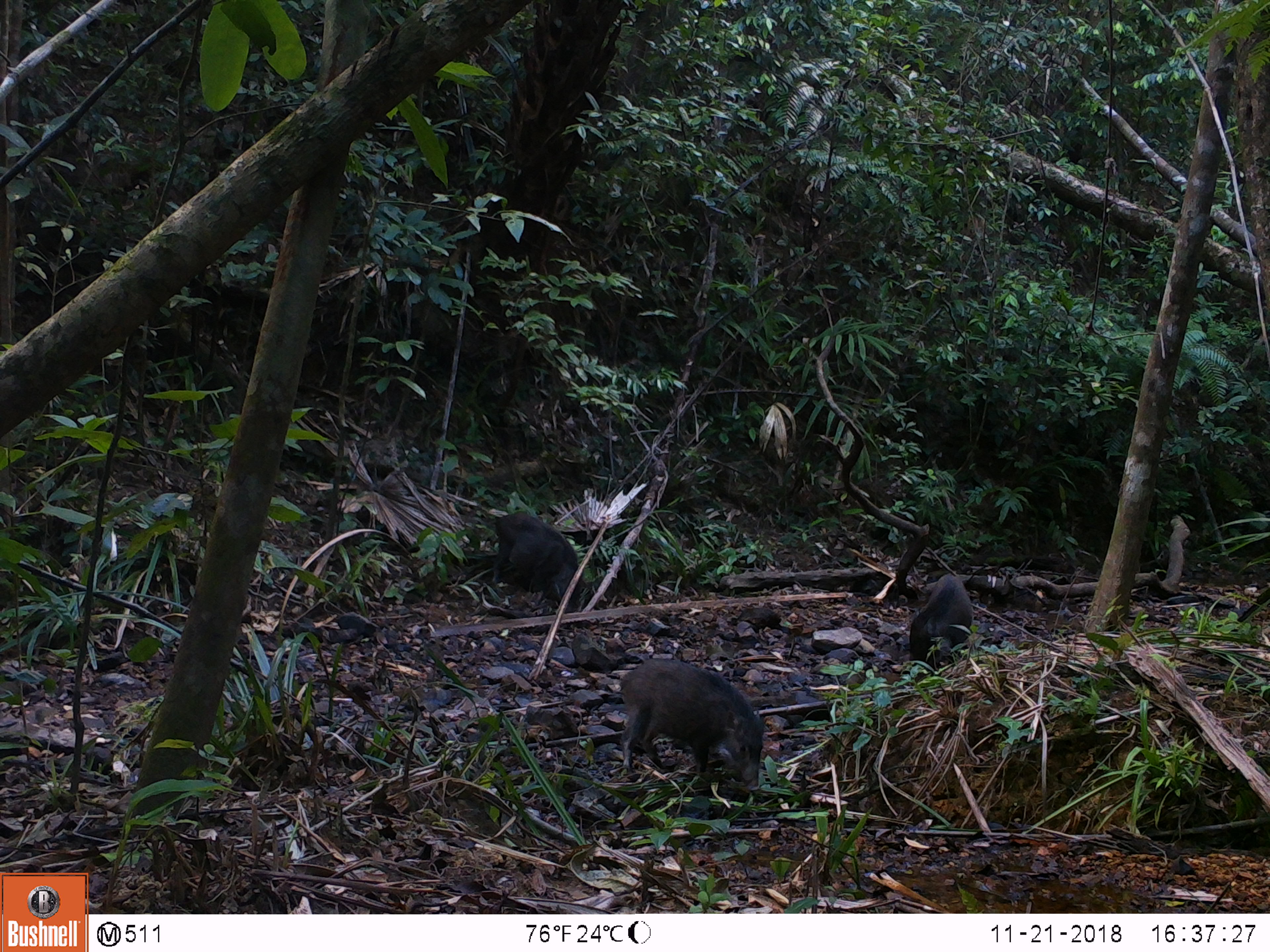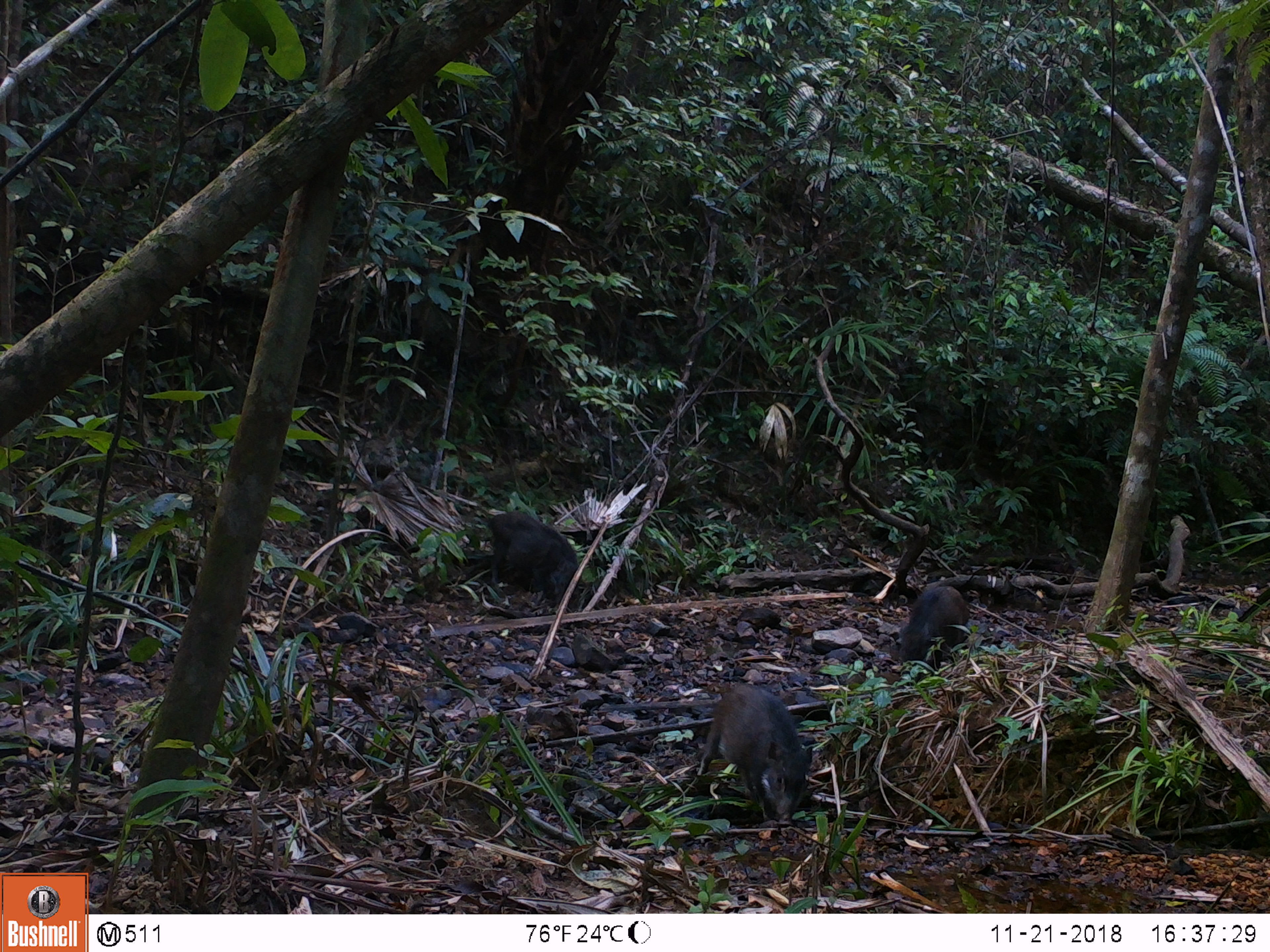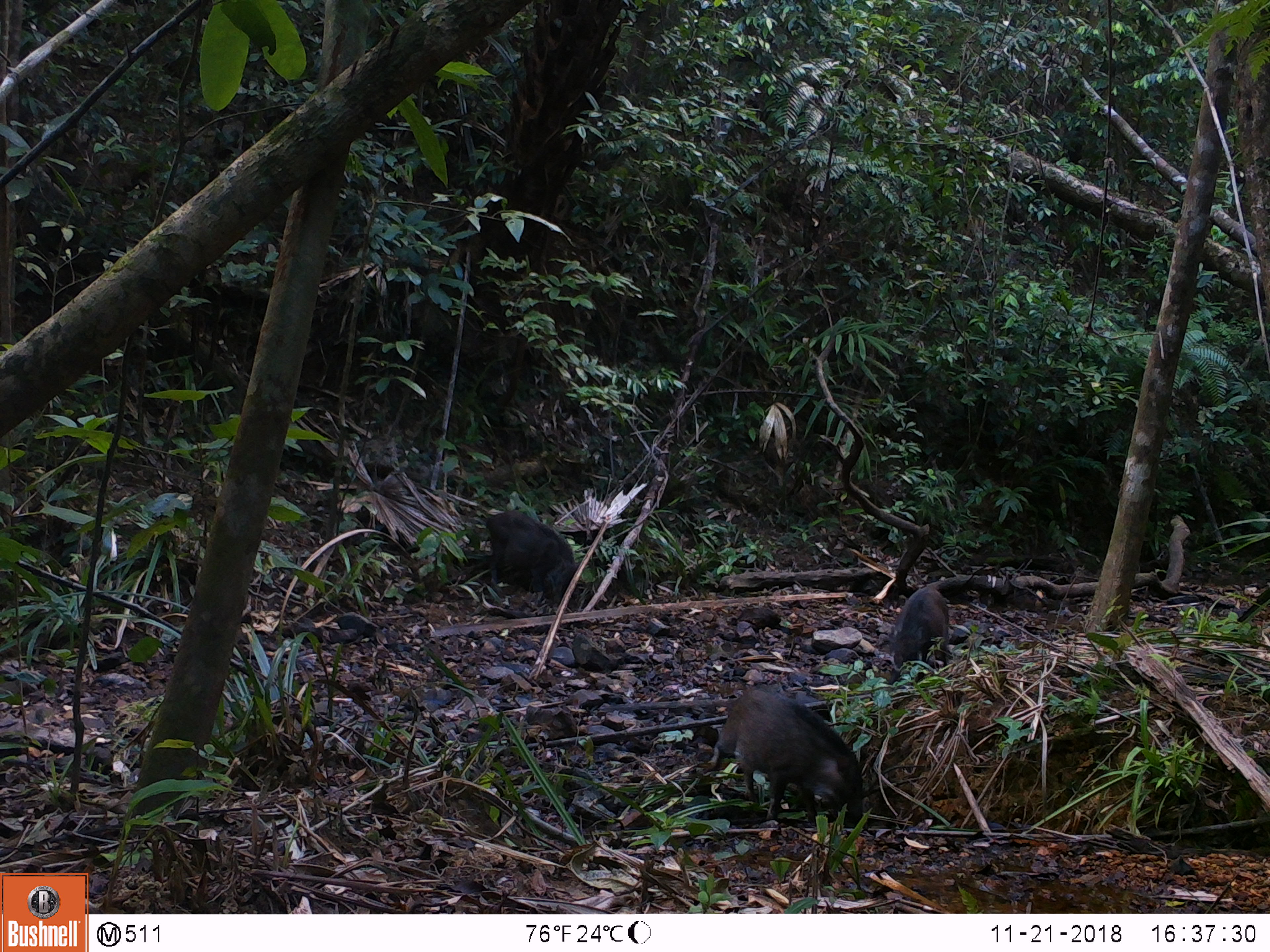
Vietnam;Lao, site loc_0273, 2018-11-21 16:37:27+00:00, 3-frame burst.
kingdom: Animalia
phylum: Chordata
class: Mammalia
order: Artiodactyla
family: Suidae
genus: Sus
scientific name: Sus scrofa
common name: eurasian wild pig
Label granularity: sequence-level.